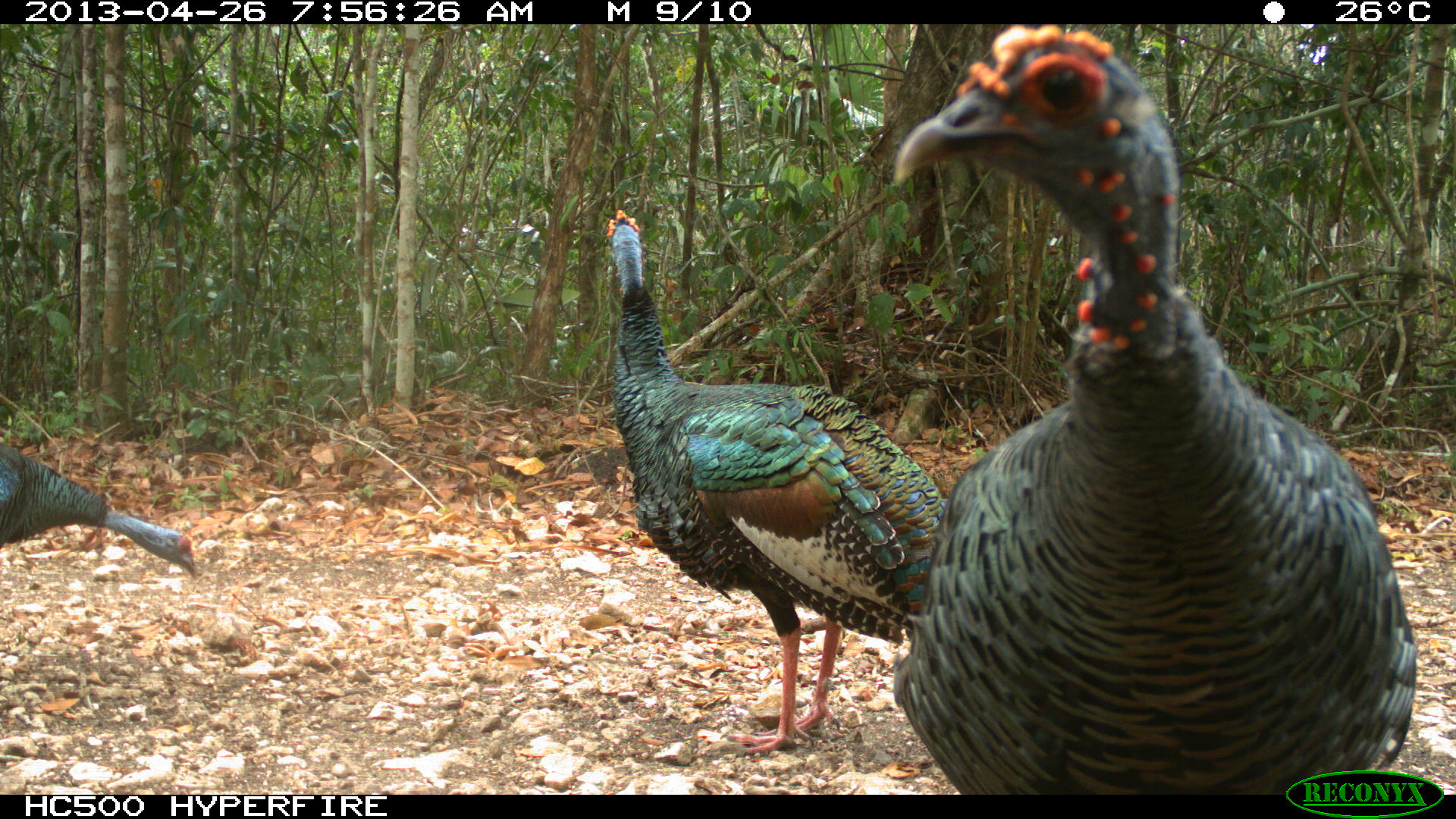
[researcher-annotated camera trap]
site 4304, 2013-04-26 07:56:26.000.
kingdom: Animalia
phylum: Chordata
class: Aves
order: Galliformes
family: Phasianidae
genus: Meleagris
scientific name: Meleagris ocellata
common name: ocellated turkey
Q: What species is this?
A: Meleagris ocellata (ocellated turkey).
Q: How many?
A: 3.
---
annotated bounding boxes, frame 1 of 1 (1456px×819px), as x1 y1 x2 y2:
meleagris ocellata: 888 21 1417 791; 604 207 947 754; 0 440 197 580